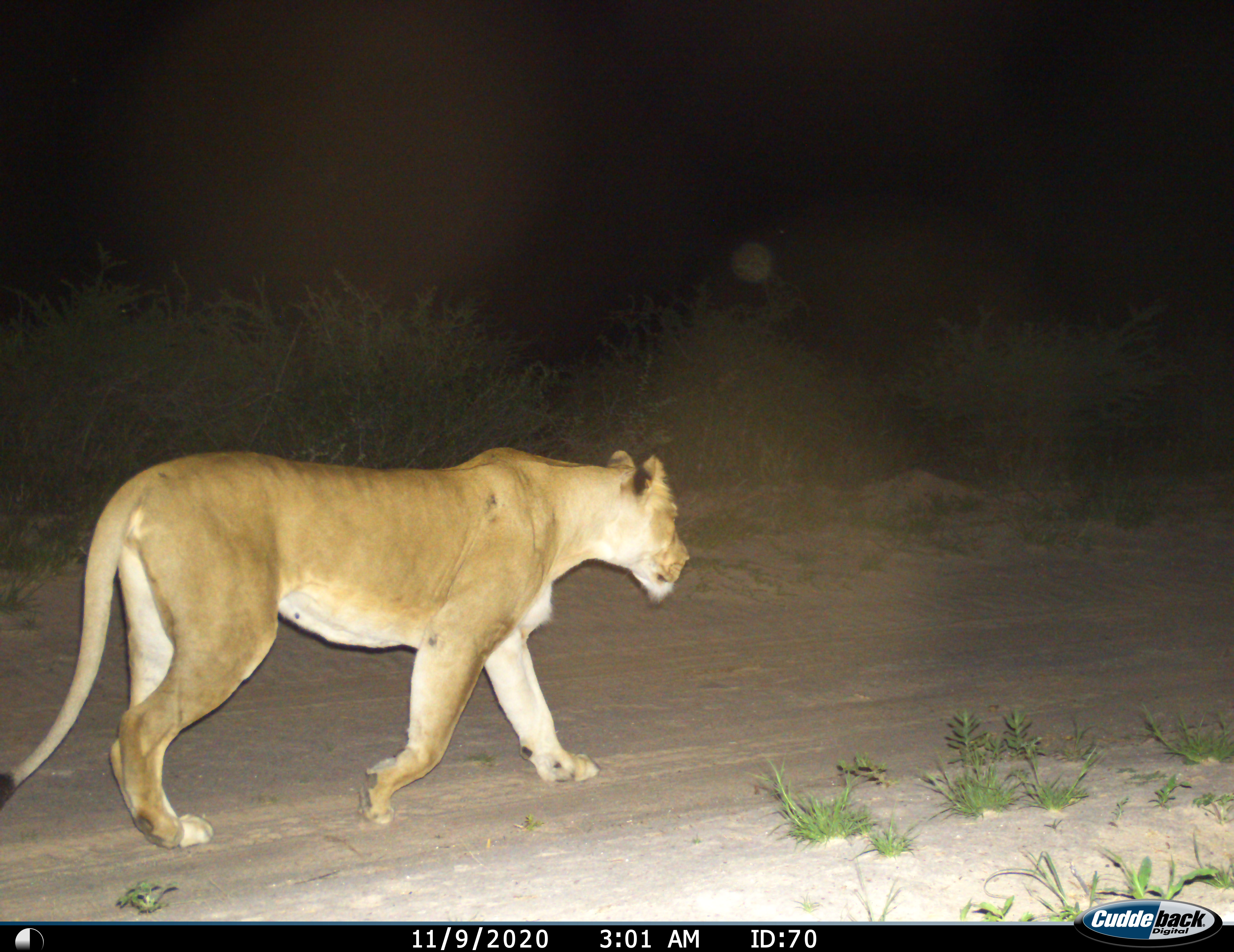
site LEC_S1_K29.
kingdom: Animalia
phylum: Chordata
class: Mammalia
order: Carnivora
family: Felidae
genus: Panthera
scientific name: Panthera leo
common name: lion female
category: lionfemale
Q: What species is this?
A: Lionfemale (lion female) (Panthera leo).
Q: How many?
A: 1.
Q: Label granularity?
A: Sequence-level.